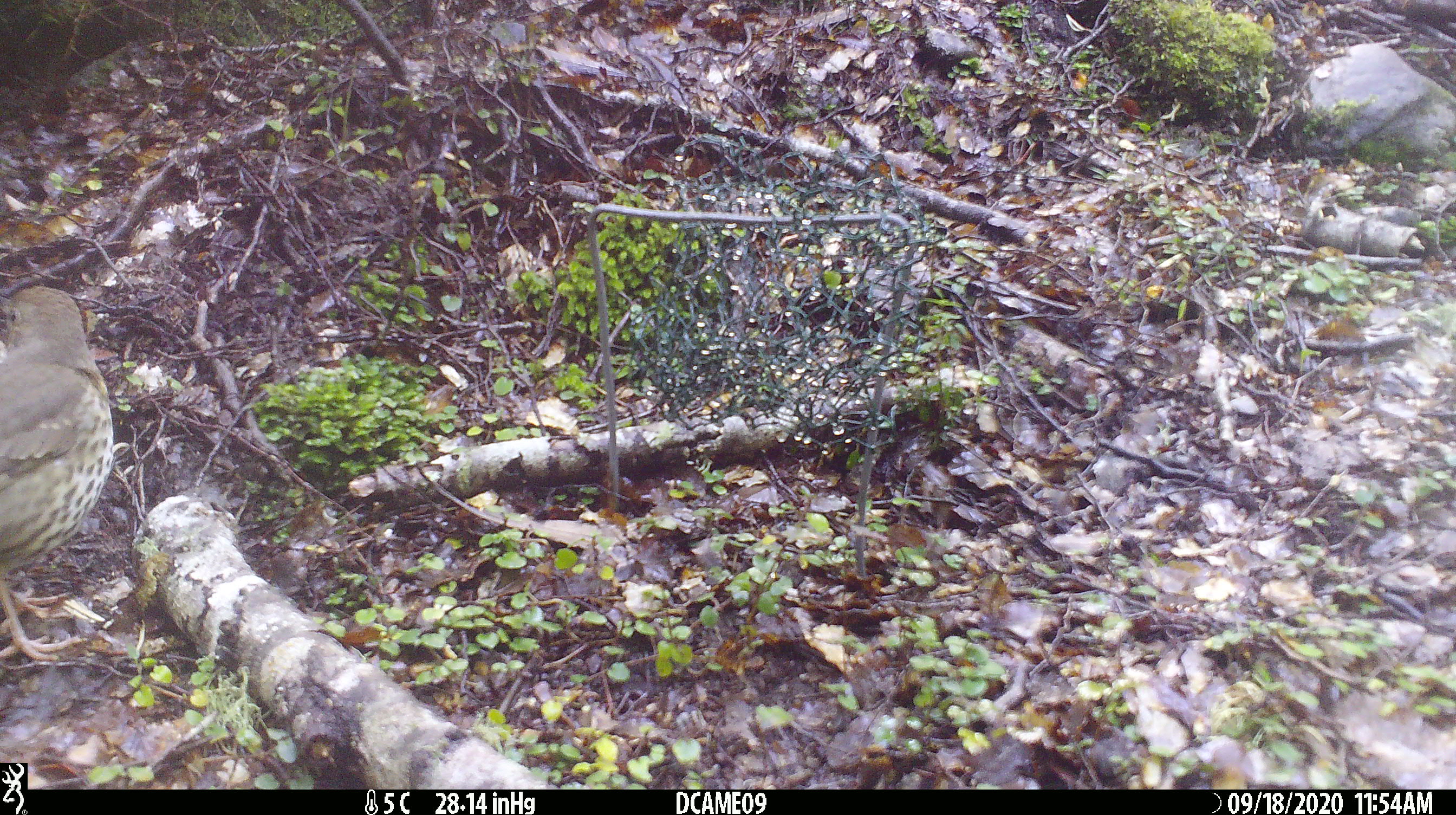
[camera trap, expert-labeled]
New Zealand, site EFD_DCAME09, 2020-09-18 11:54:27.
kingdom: Animalia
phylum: Chordata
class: Aves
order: Passeriformes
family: Turdidae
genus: Turdus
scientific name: Turdus philomelos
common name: song thrush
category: thrush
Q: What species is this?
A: Thrush (song thrush) (Turdus philomelos).